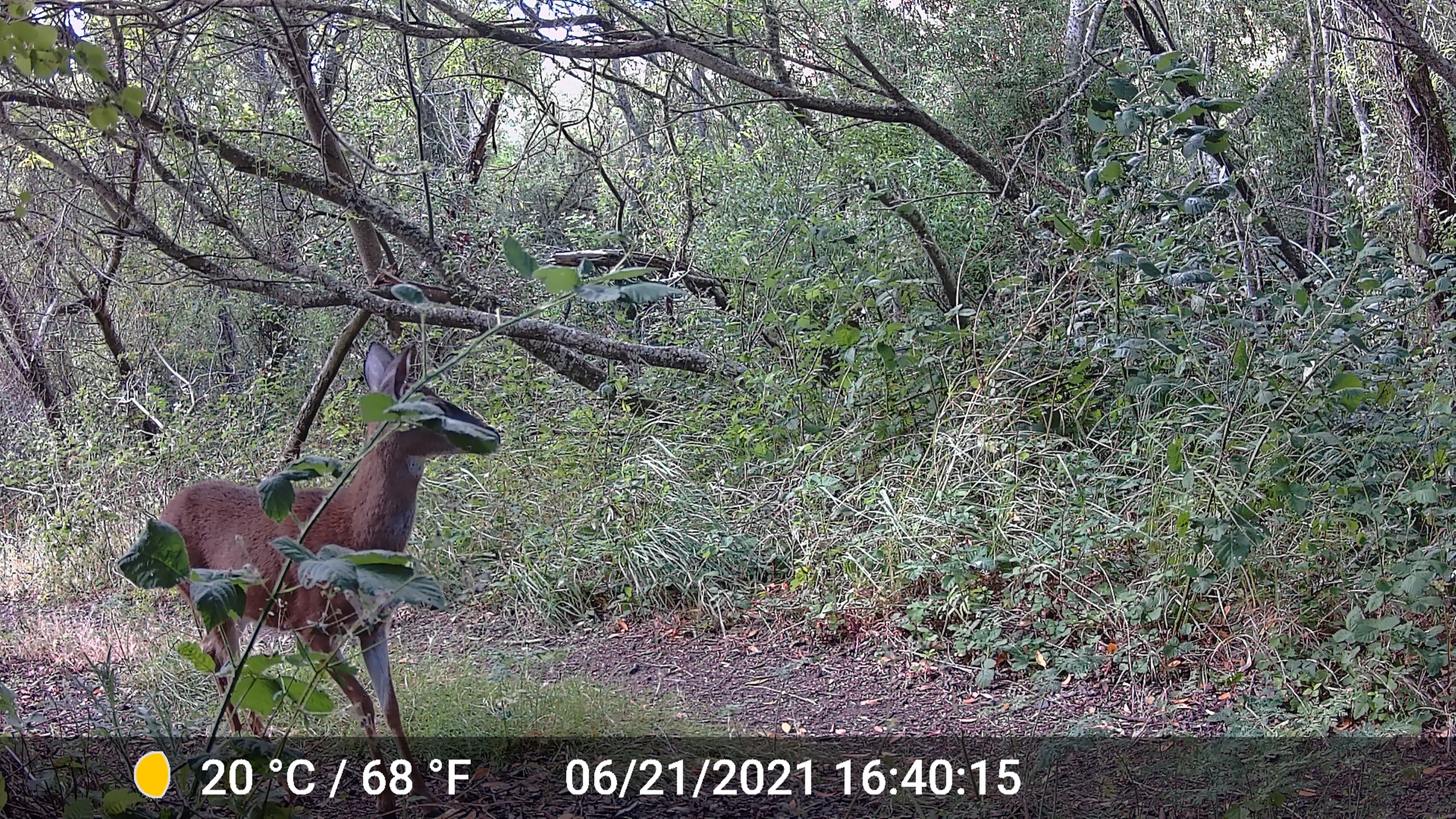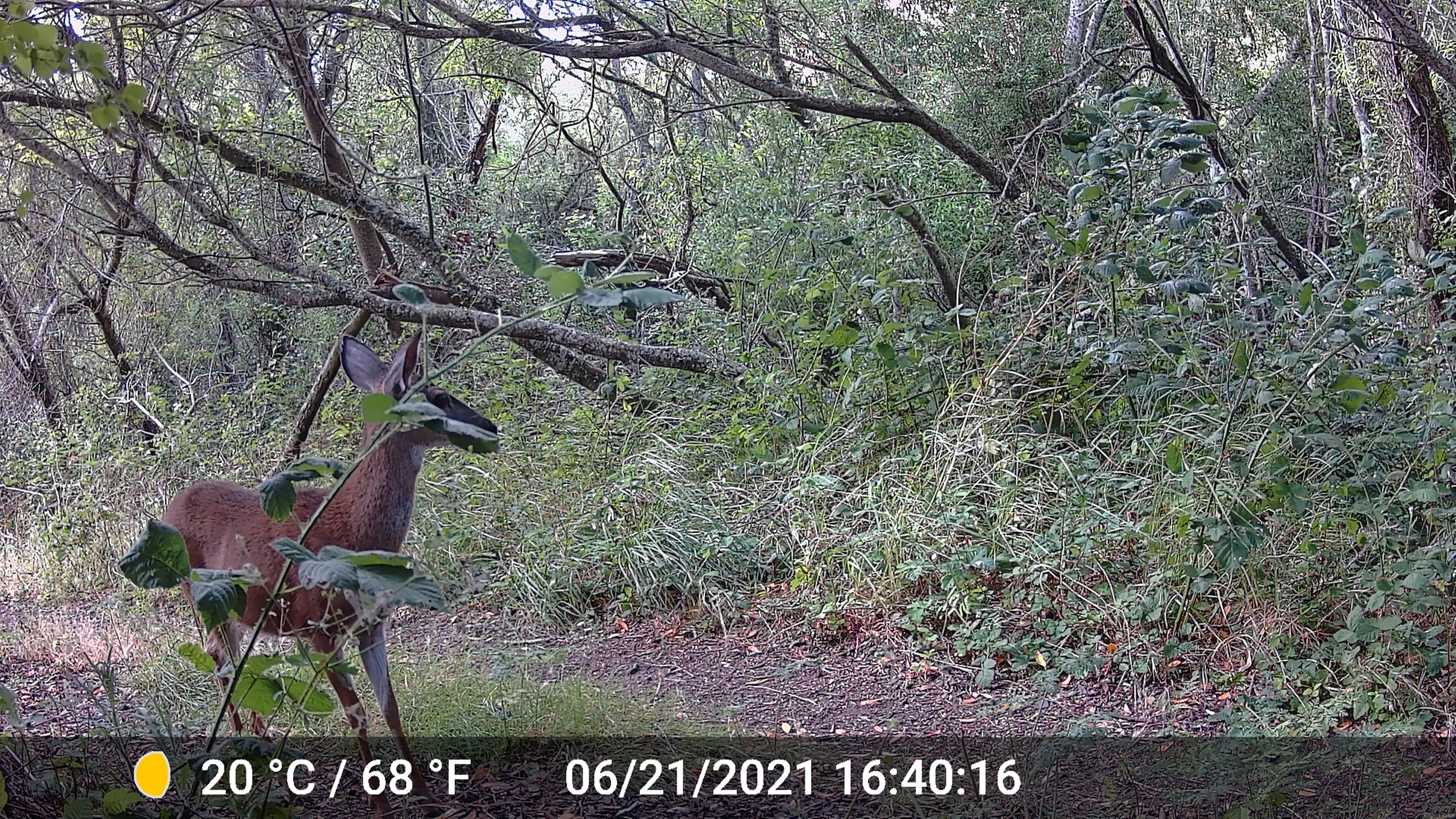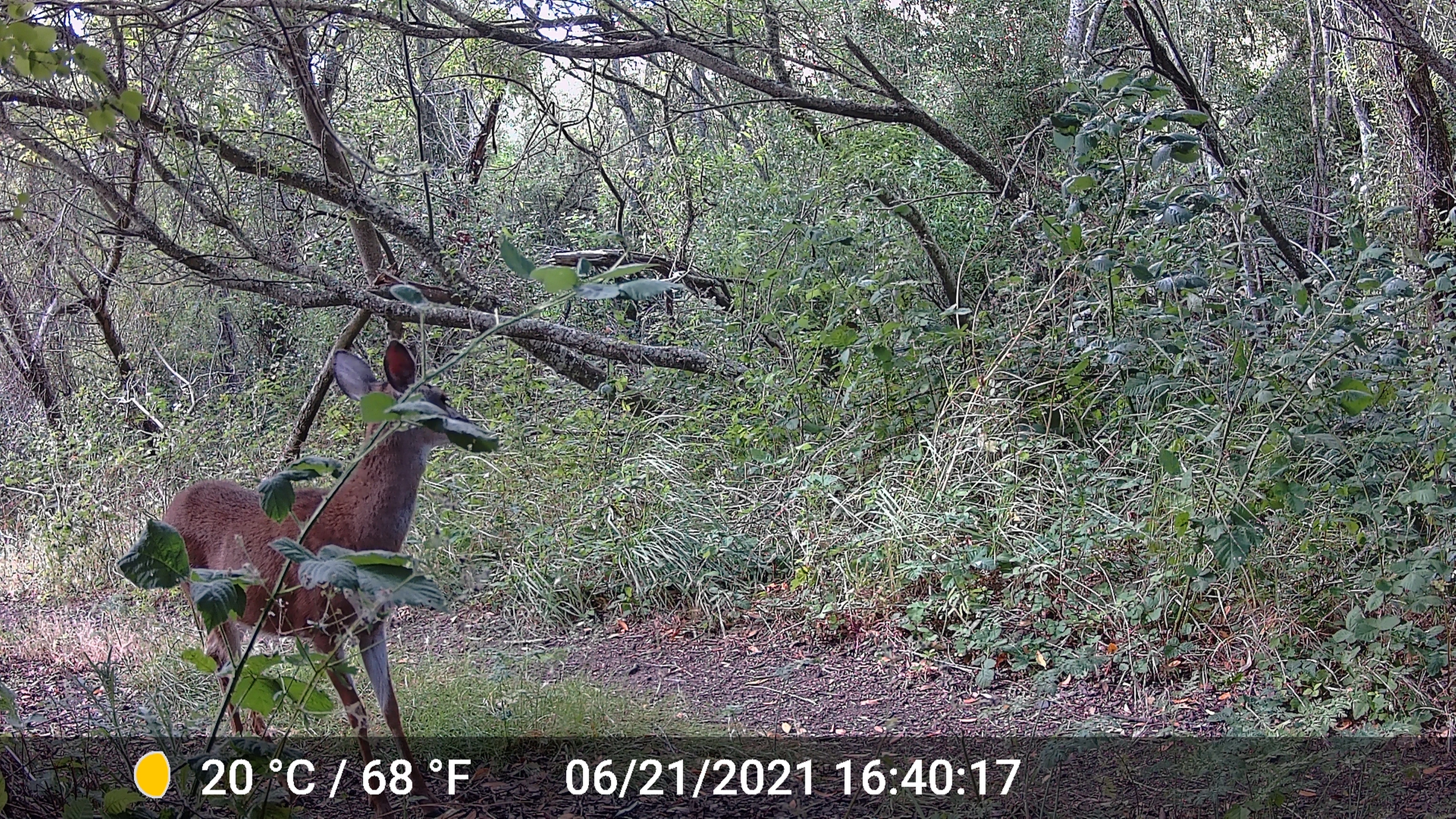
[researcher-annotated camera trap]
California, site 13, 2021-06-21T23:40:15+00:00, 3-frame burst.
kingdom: Animalia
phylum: Chordata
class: Mammalia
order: Artiodactyla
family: Cervidae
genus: Odocoileus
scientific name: Odocoileus hemionus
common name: mule deer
Mule deer (Odocoileus hemionus).